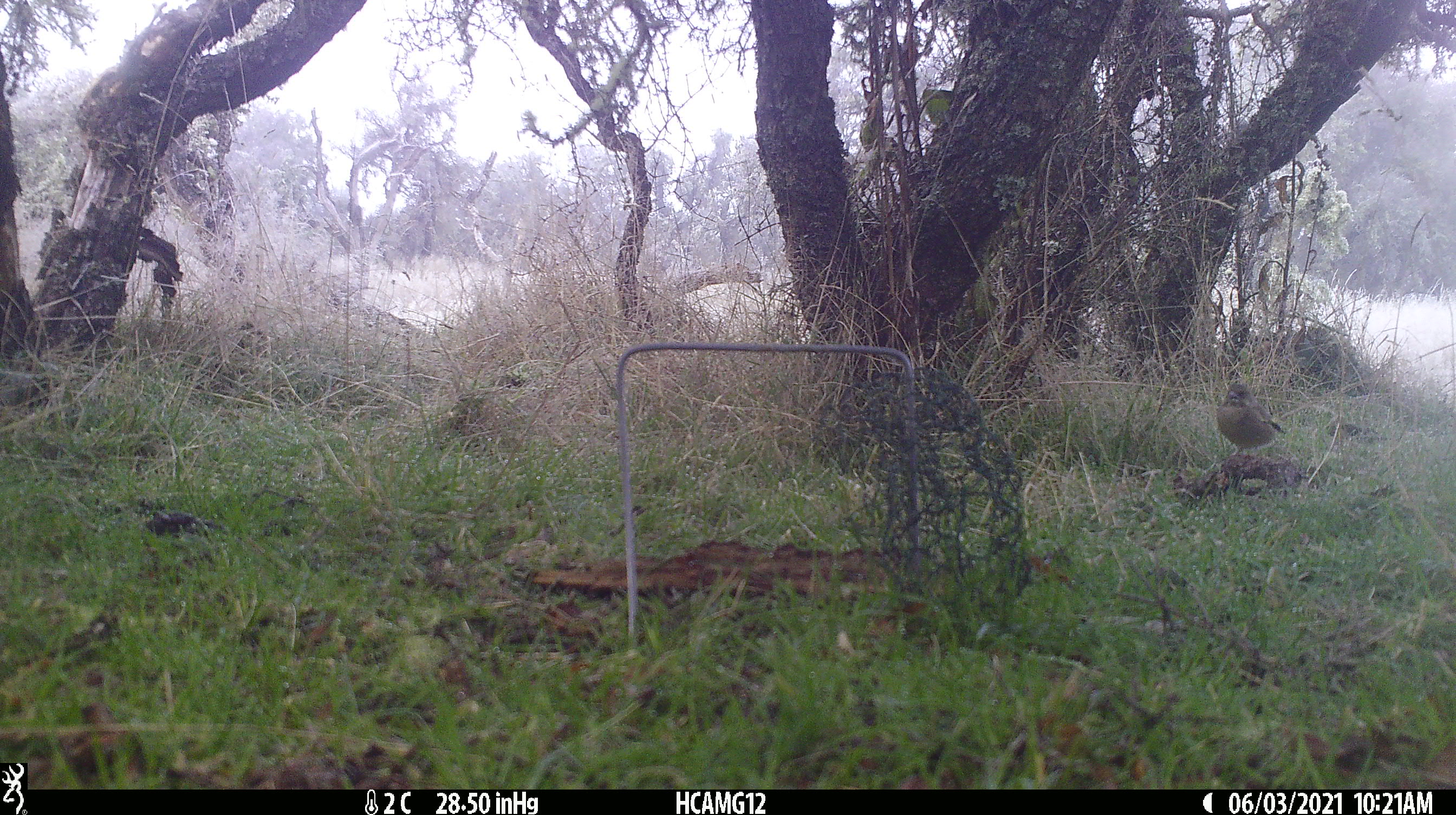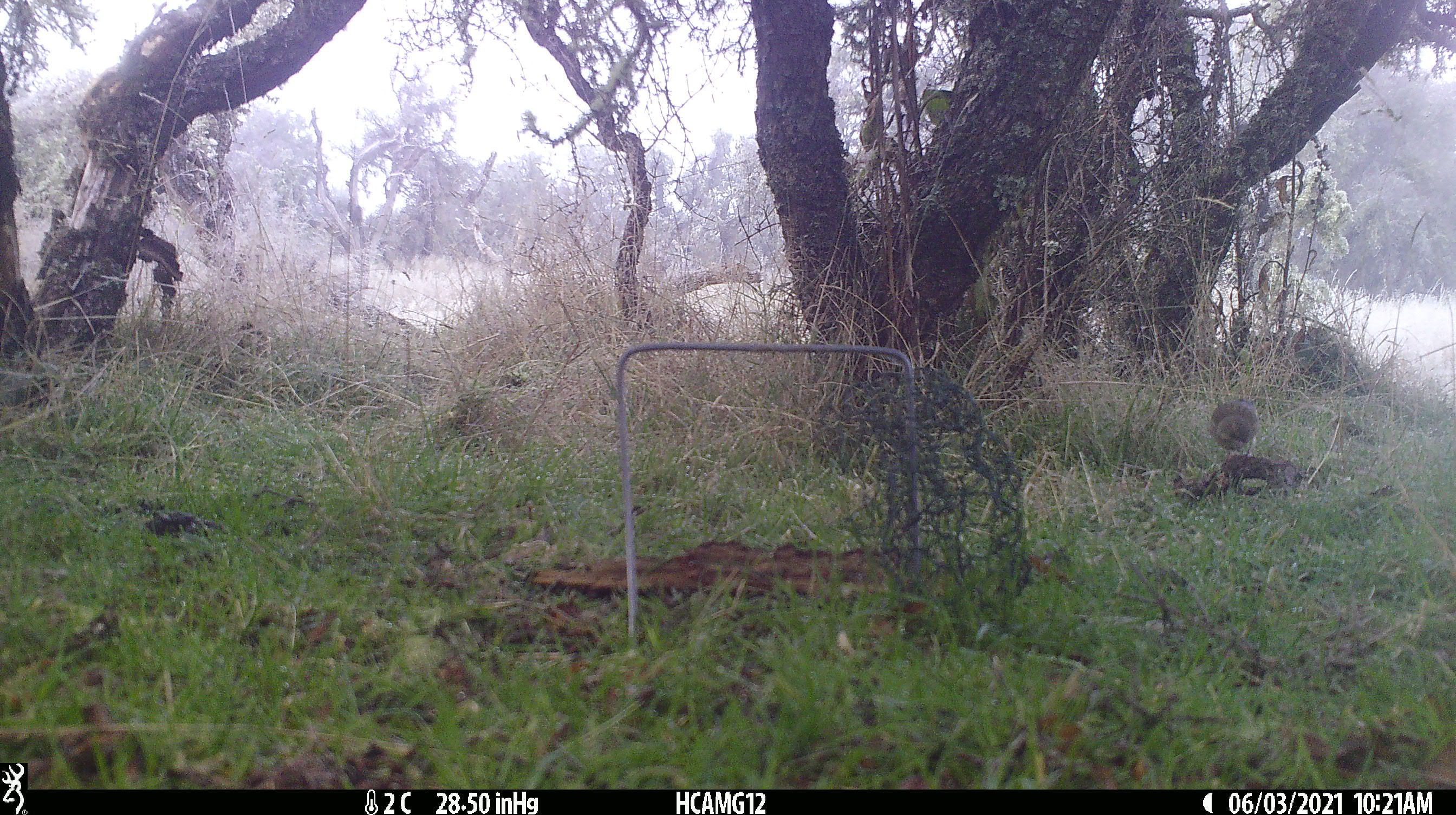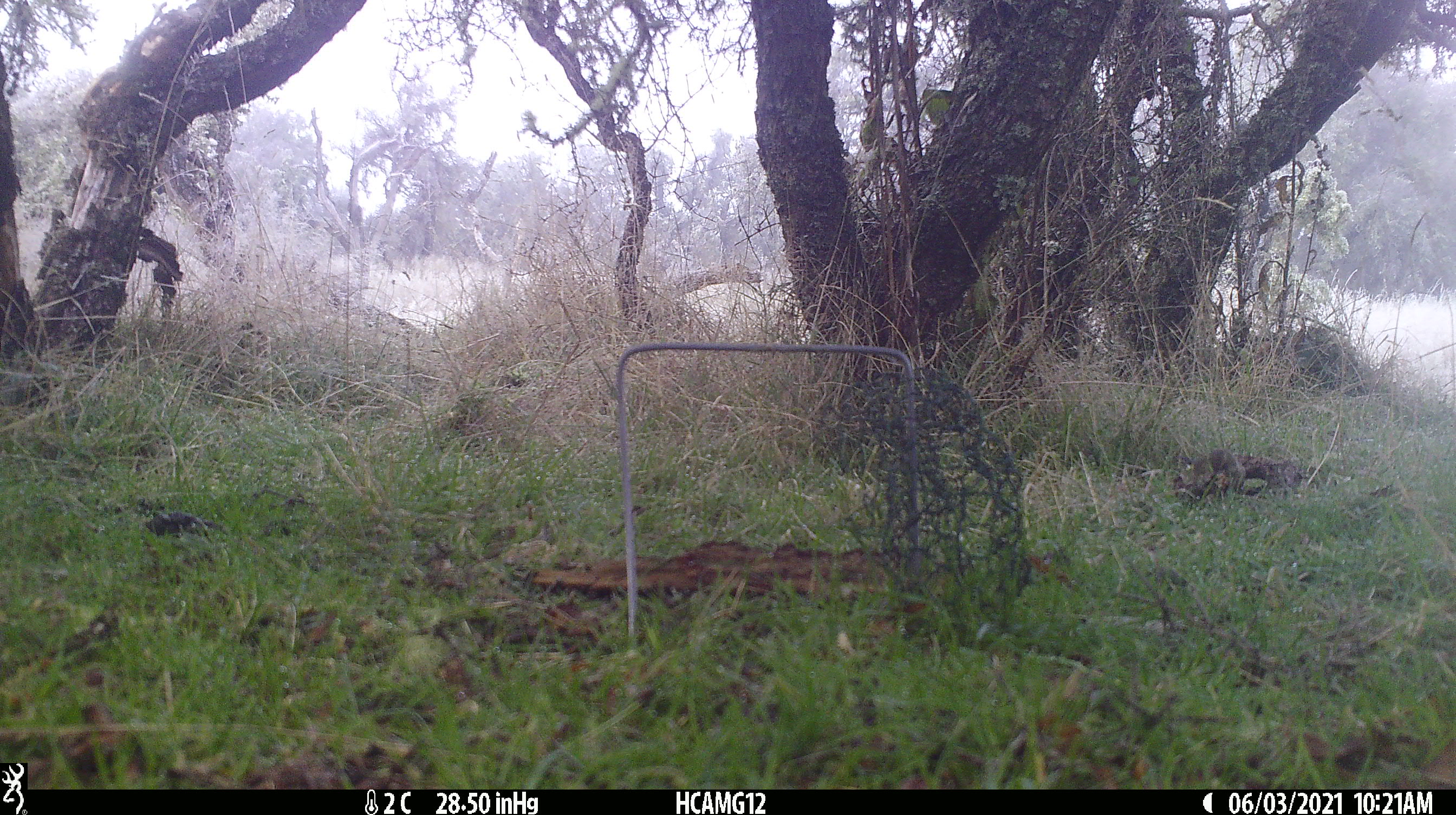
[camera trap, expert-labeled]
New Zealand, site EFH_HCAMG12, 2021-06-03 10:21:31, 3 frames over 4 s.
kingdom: Animalia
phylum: Chordata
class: Aves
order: Passeriformes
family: Prunellidae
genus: Prunella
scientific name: Prunella modularis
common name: dunnock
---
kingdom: Animalia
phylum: Chordata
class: Aves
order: Passeriformes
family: Fringillidae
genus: Fringilla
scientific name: Fringilla coelebs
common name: common chaffinch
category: chaffinch